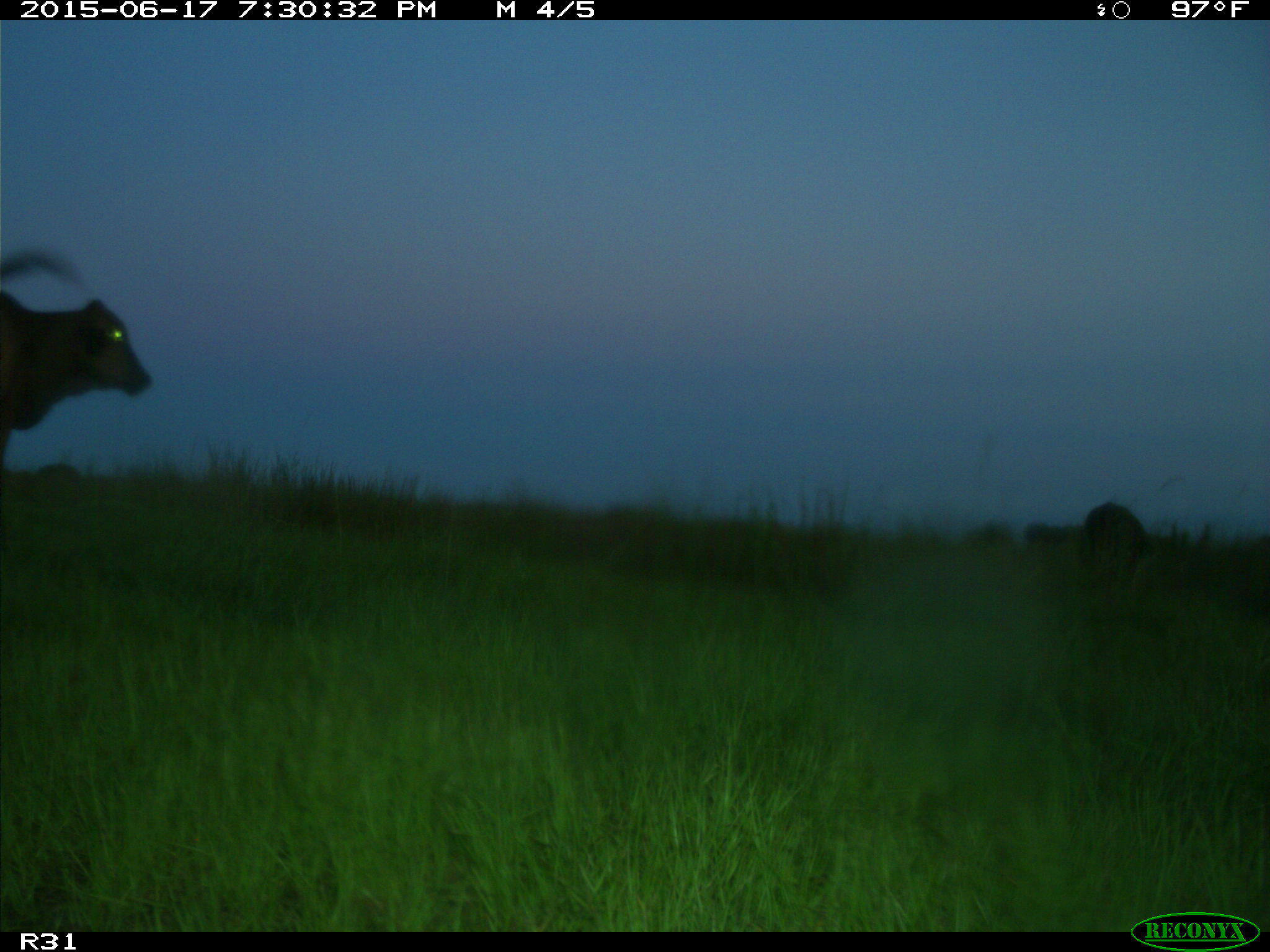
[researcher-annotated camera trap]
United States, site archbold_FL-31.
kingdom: Animalia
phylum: Chordata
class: Mammalia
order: Artiodactyla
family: Bovidae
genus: Bos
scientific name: Bos taurus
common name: domestic cow